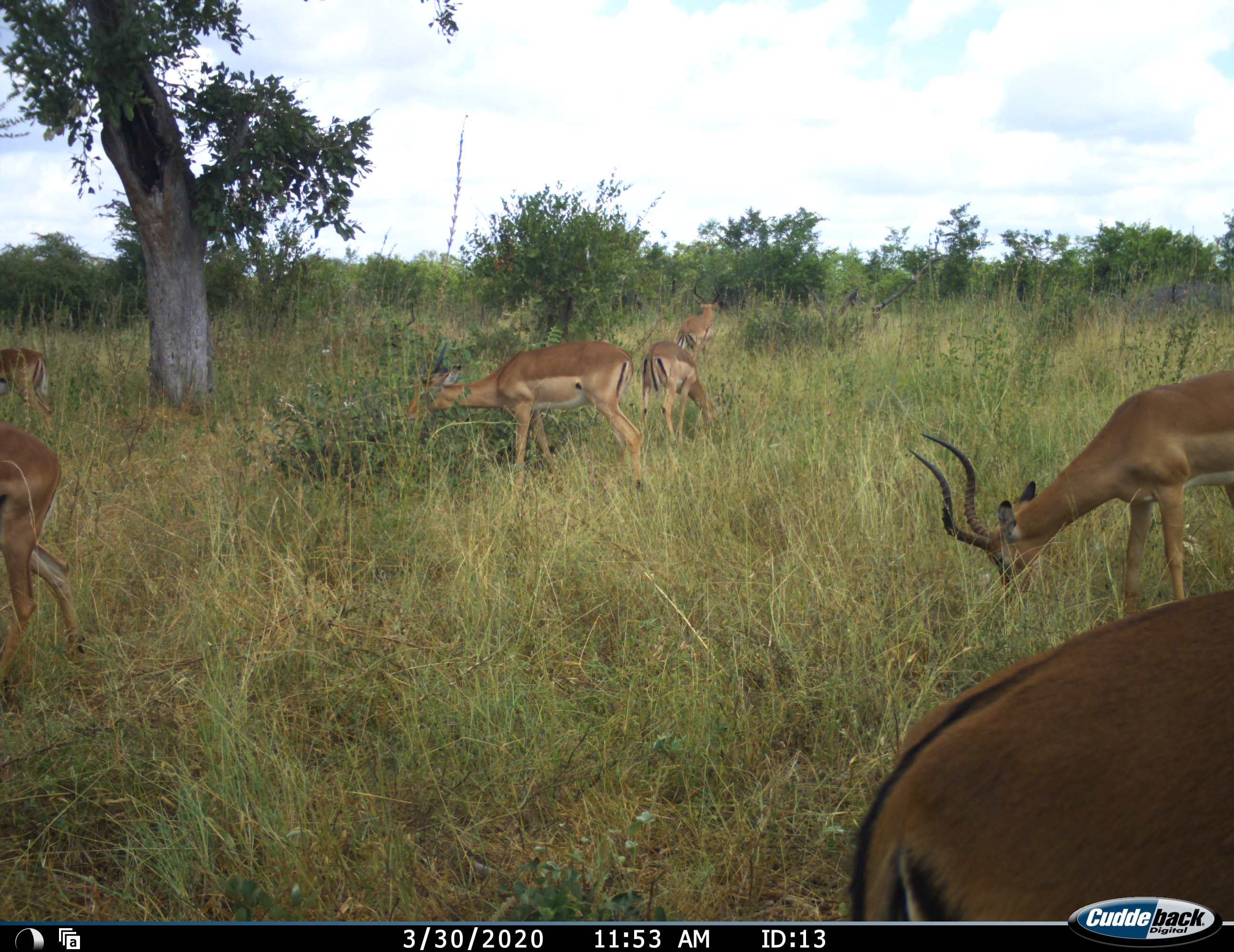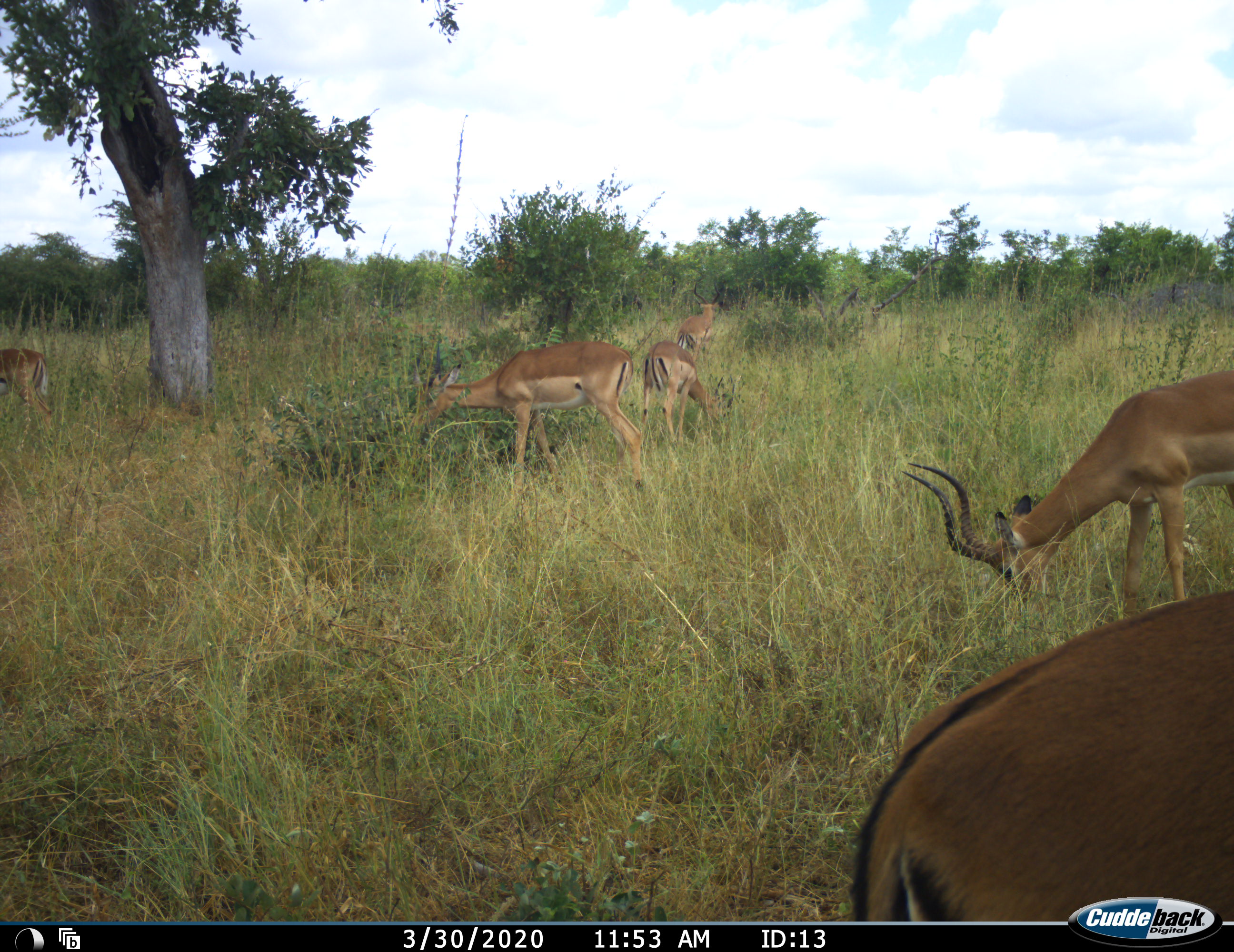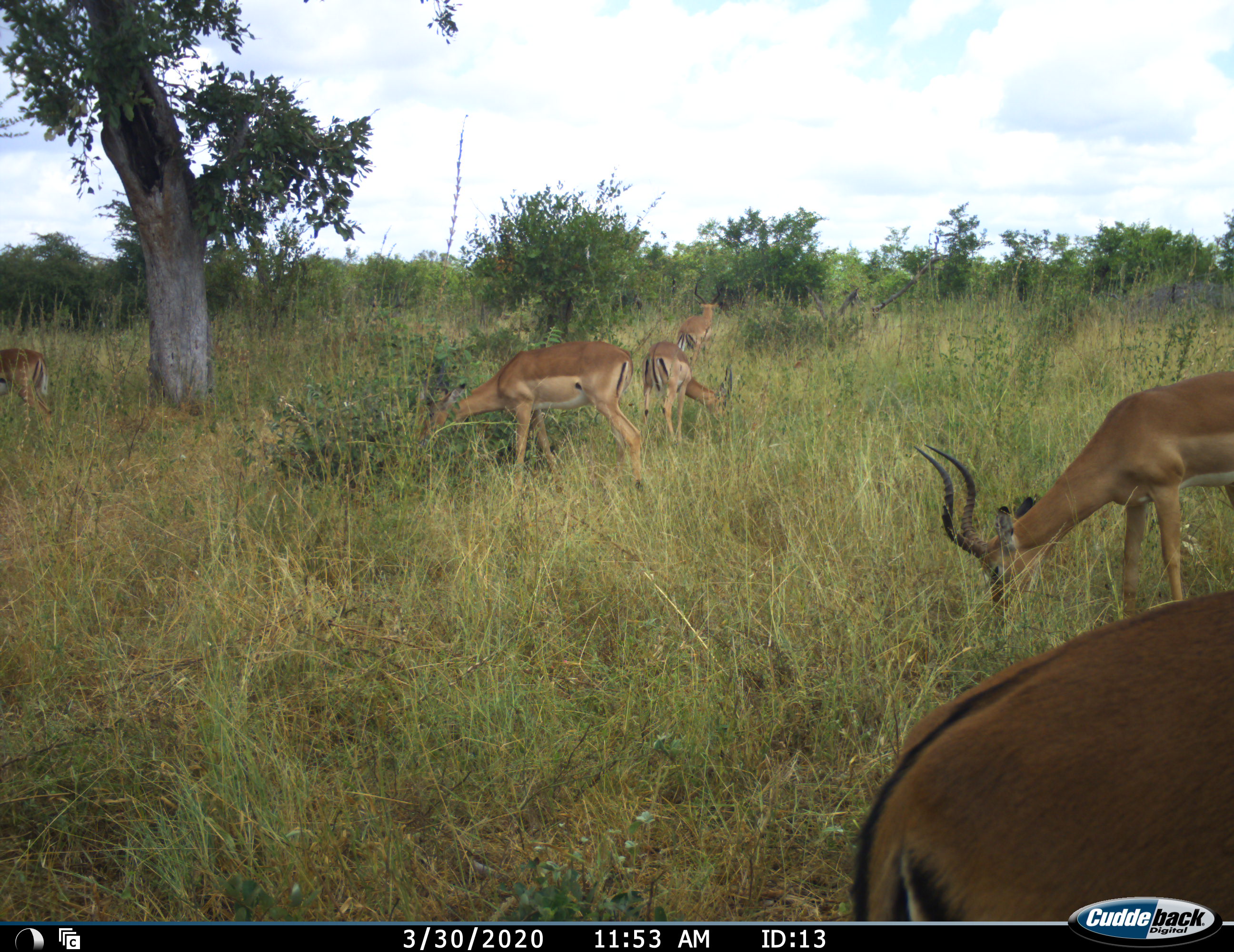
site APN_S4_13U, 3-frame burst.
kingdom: Animalia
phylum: Chordata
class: Mammalia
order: Artiodactyla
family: Bovidae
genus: Aepyceros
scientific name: Aepyceros melampus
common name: impala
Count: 7.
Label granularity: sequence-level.